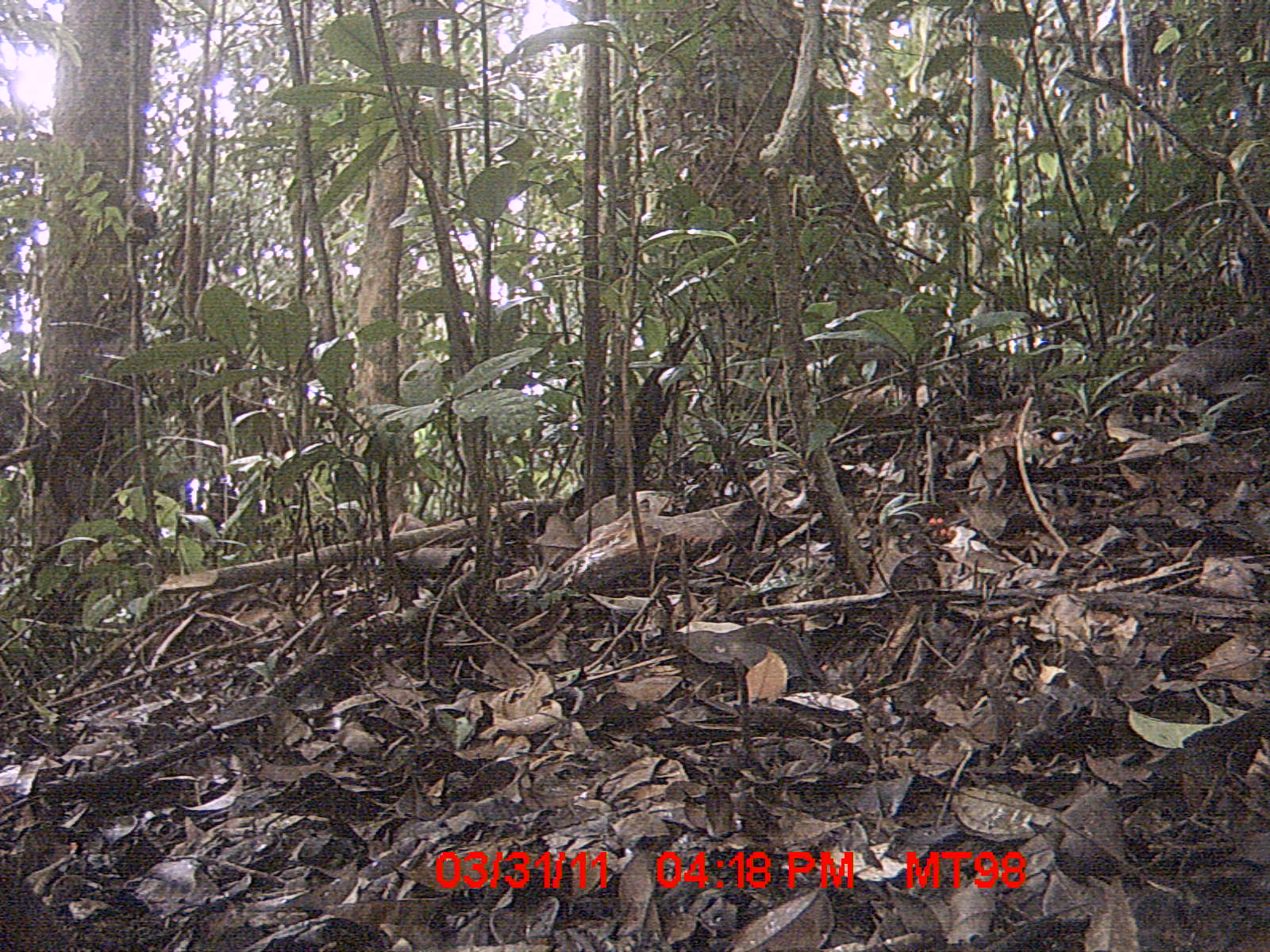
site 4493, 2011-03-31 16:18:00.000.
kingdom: Animalia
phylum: Chordata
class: Aves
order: Columbiformes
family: Columbidae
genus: Streptopelia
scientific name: Streptopelia picturata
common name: malagasy turtle dove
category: nesoenas picturata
Nesoenas picturata (malagasy turtle dove) (Streptopelia picturata), count 1.